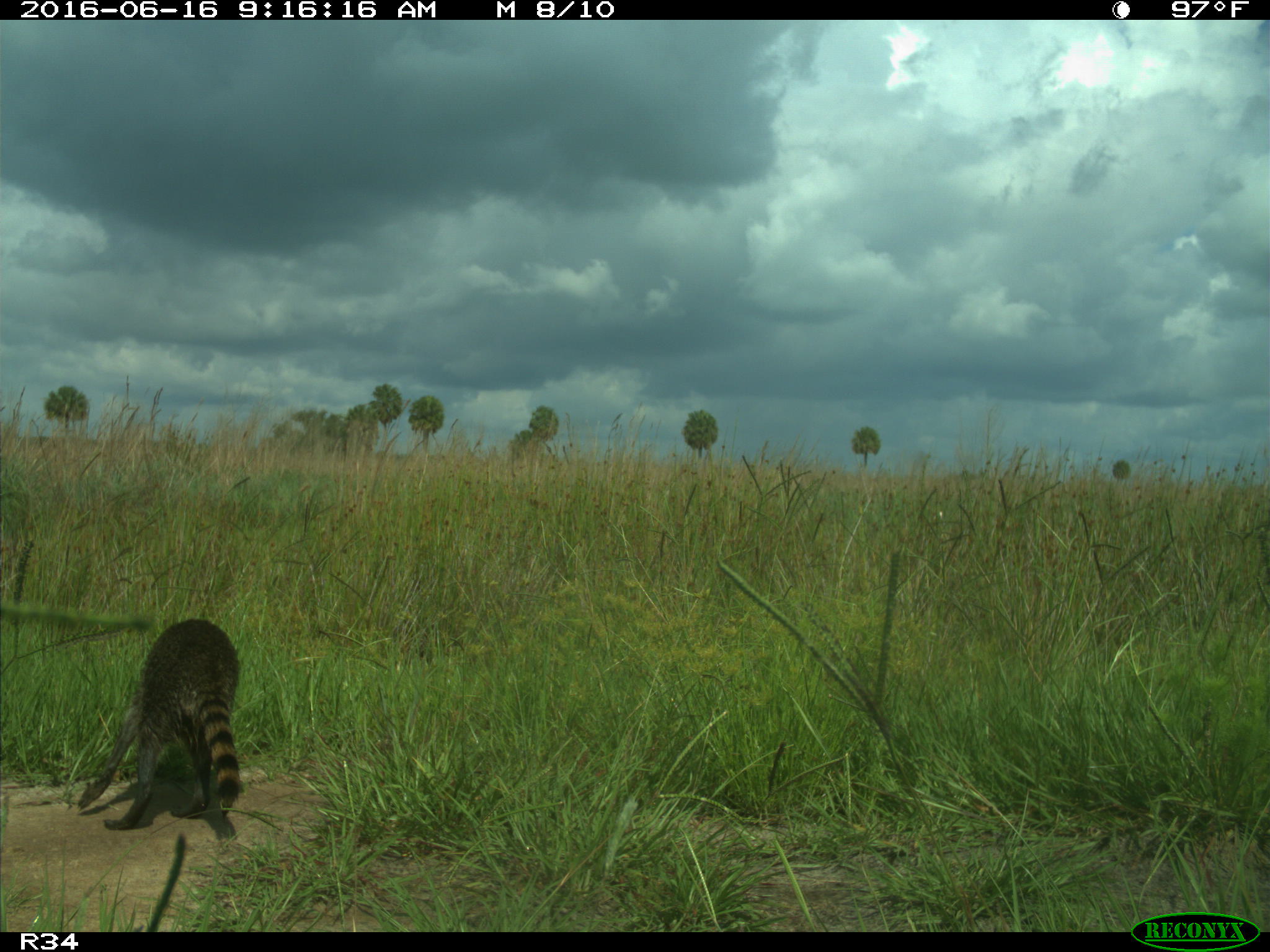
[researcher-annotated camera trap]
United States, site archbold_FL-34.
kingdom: Animalia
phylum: Chordata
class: Mammalia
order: Carnivora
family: Procyonidae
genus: Procyon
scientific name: Procyon lotor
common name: common raccoon